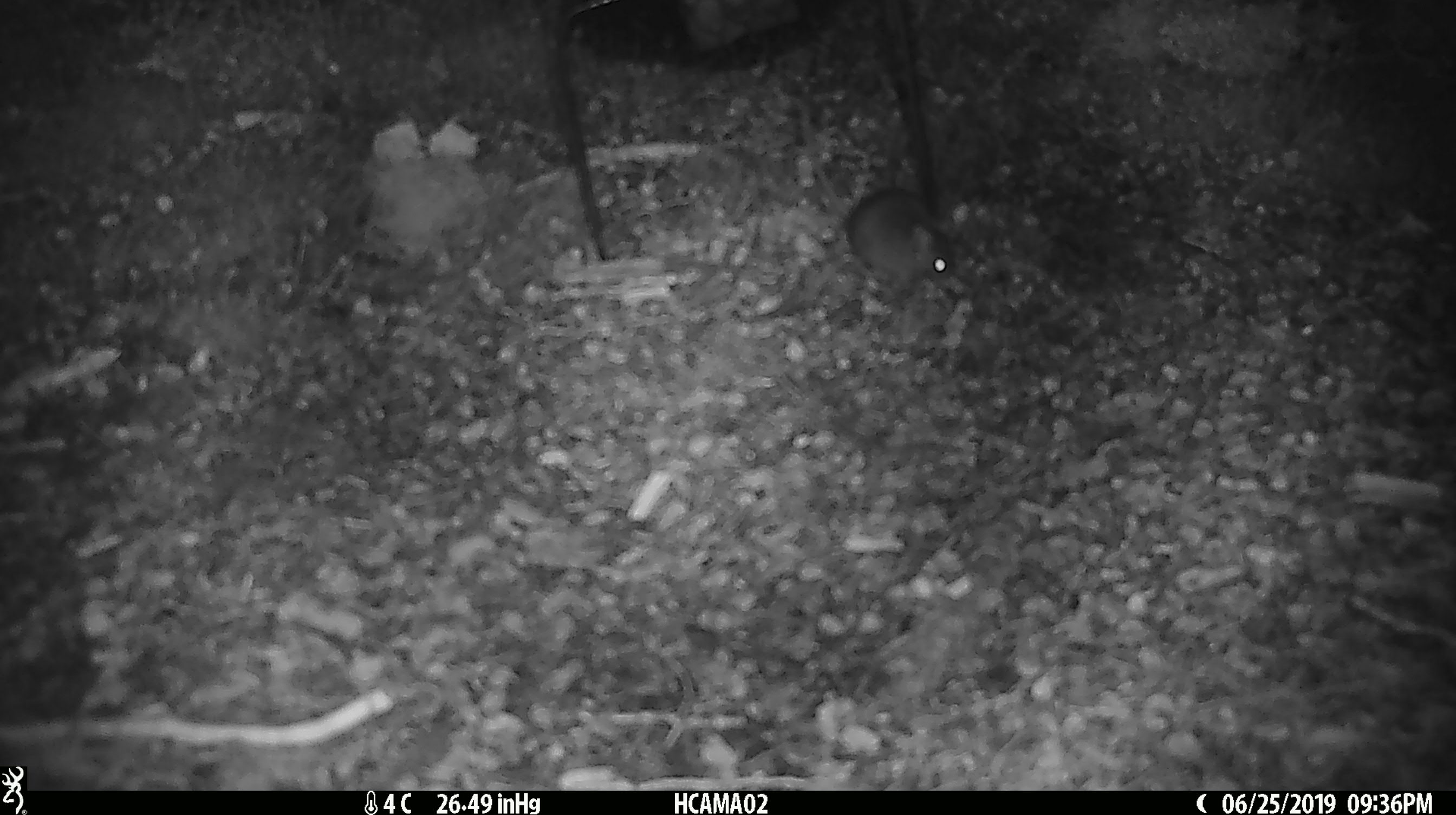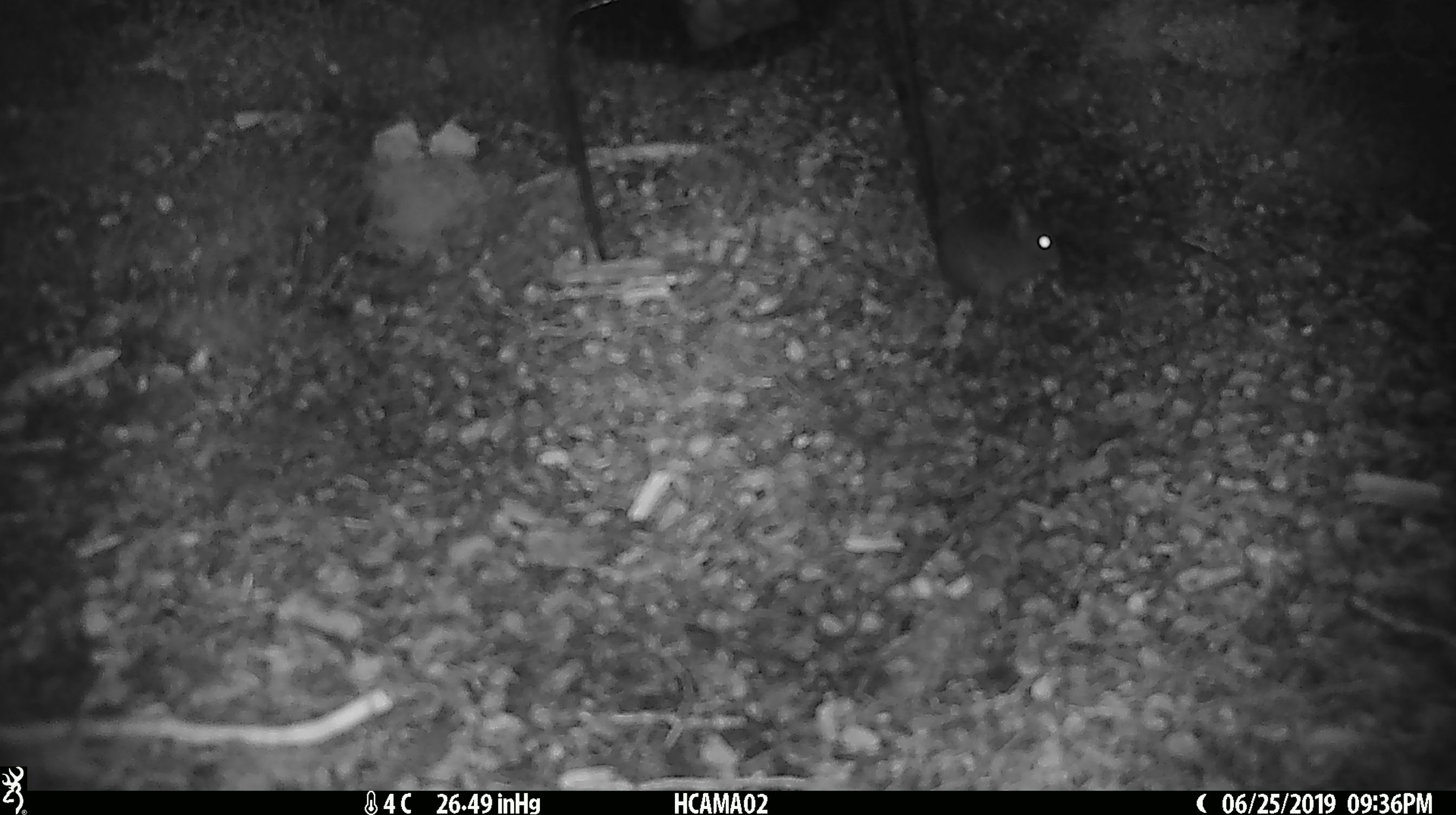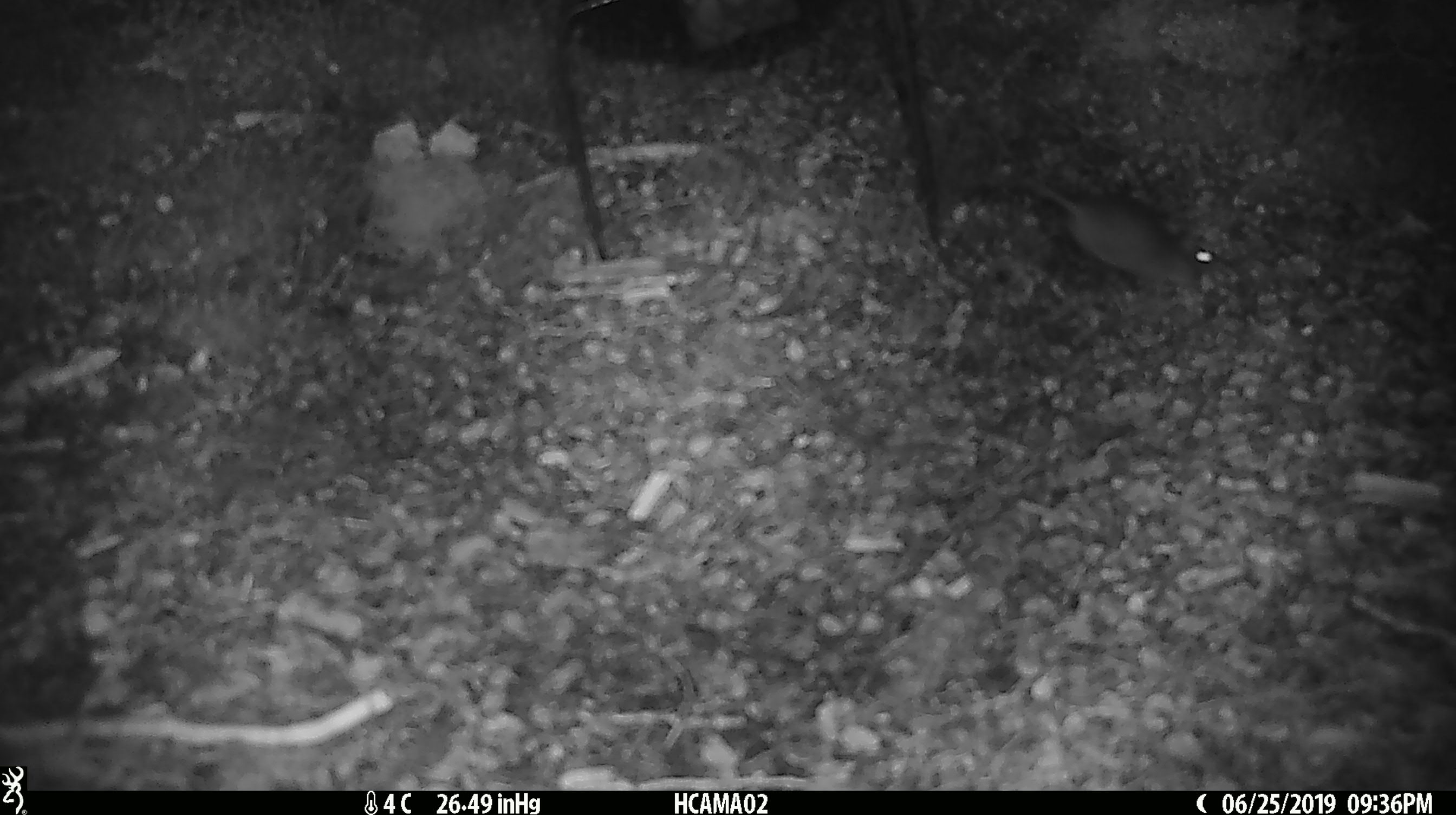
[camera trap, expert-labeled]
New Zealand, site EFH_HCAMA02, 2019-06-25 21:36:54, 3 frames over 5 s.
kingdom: Animalia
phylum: Chordata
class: Mammalia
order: Rodentia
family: Muridae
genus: Mus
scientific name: Mus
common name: mouse